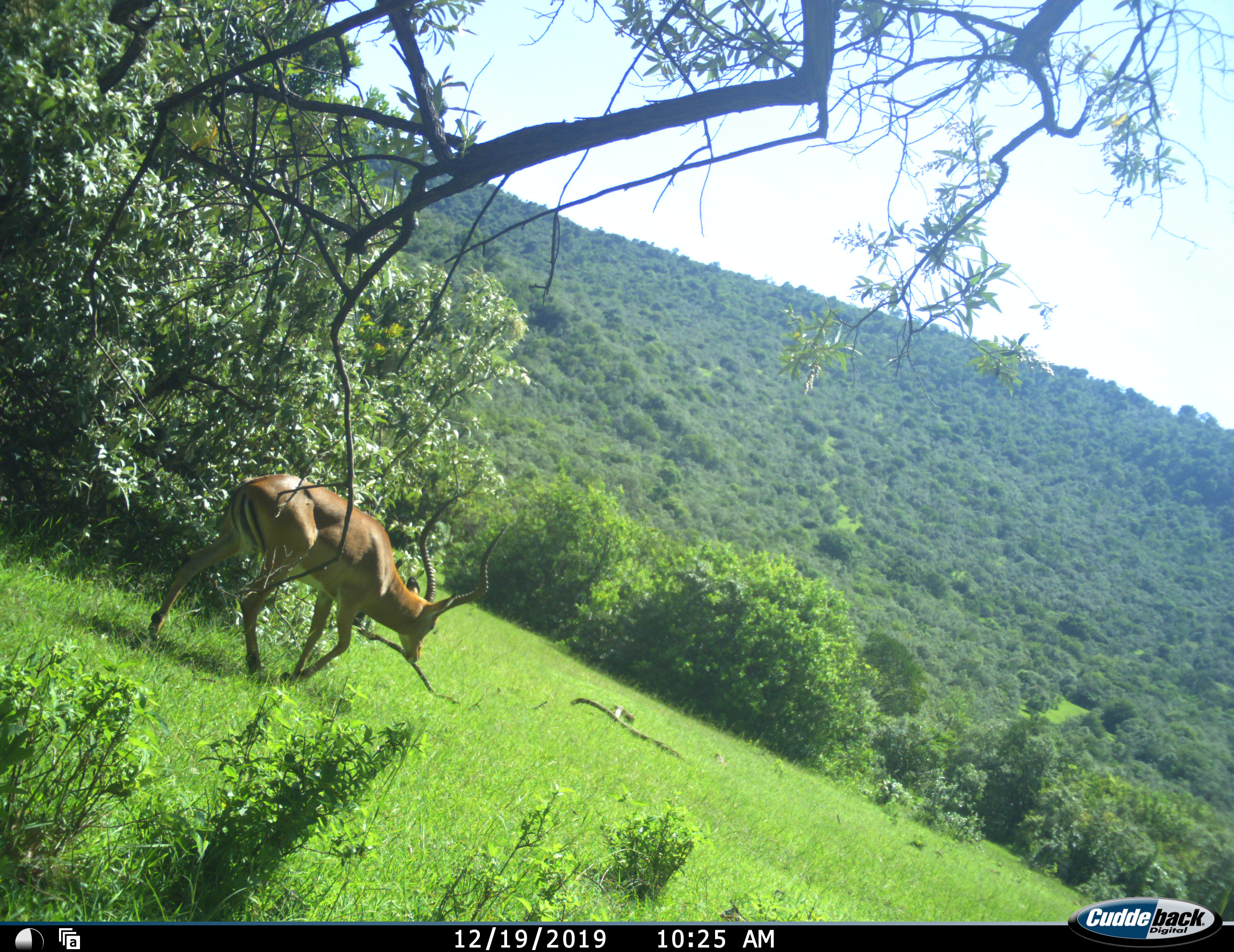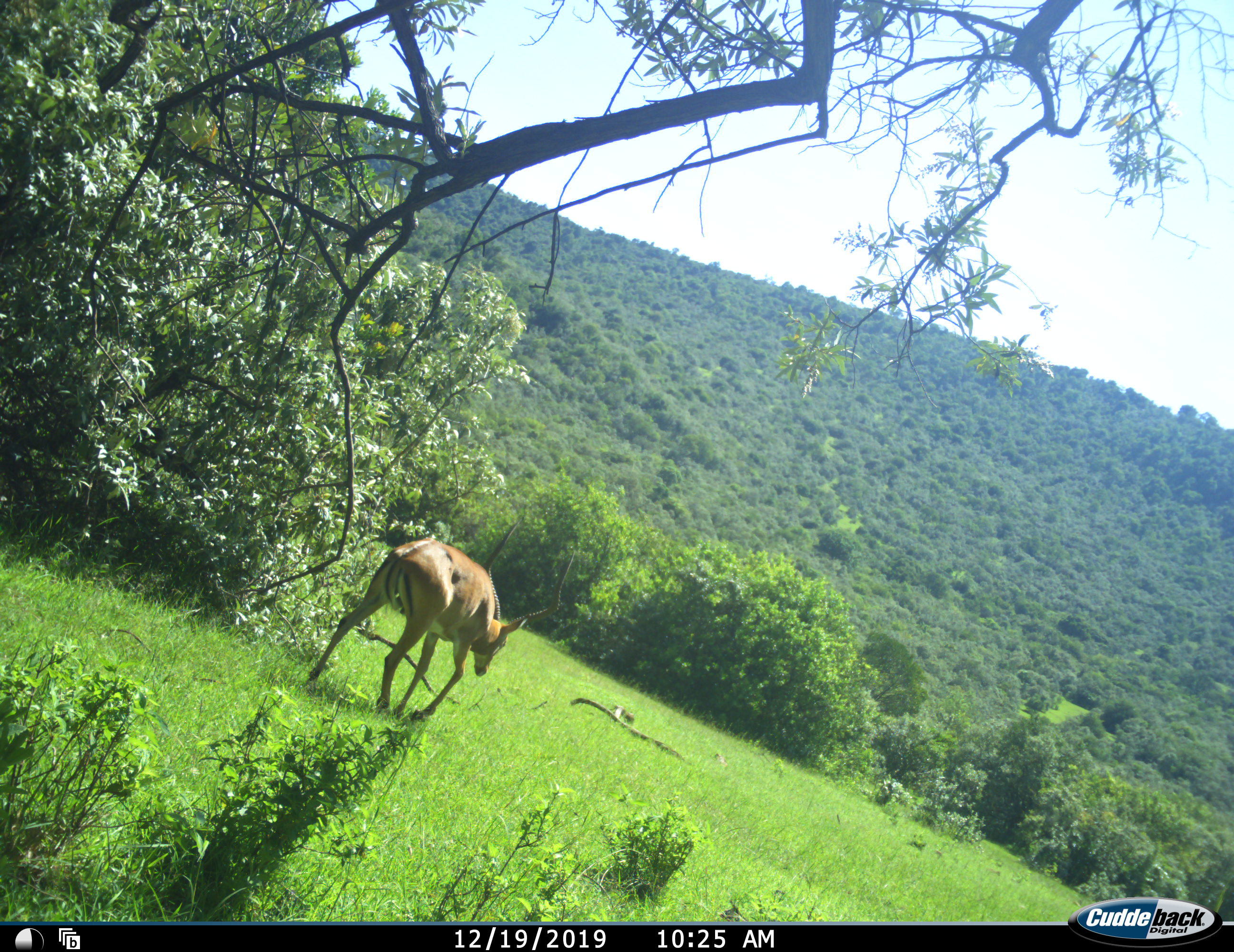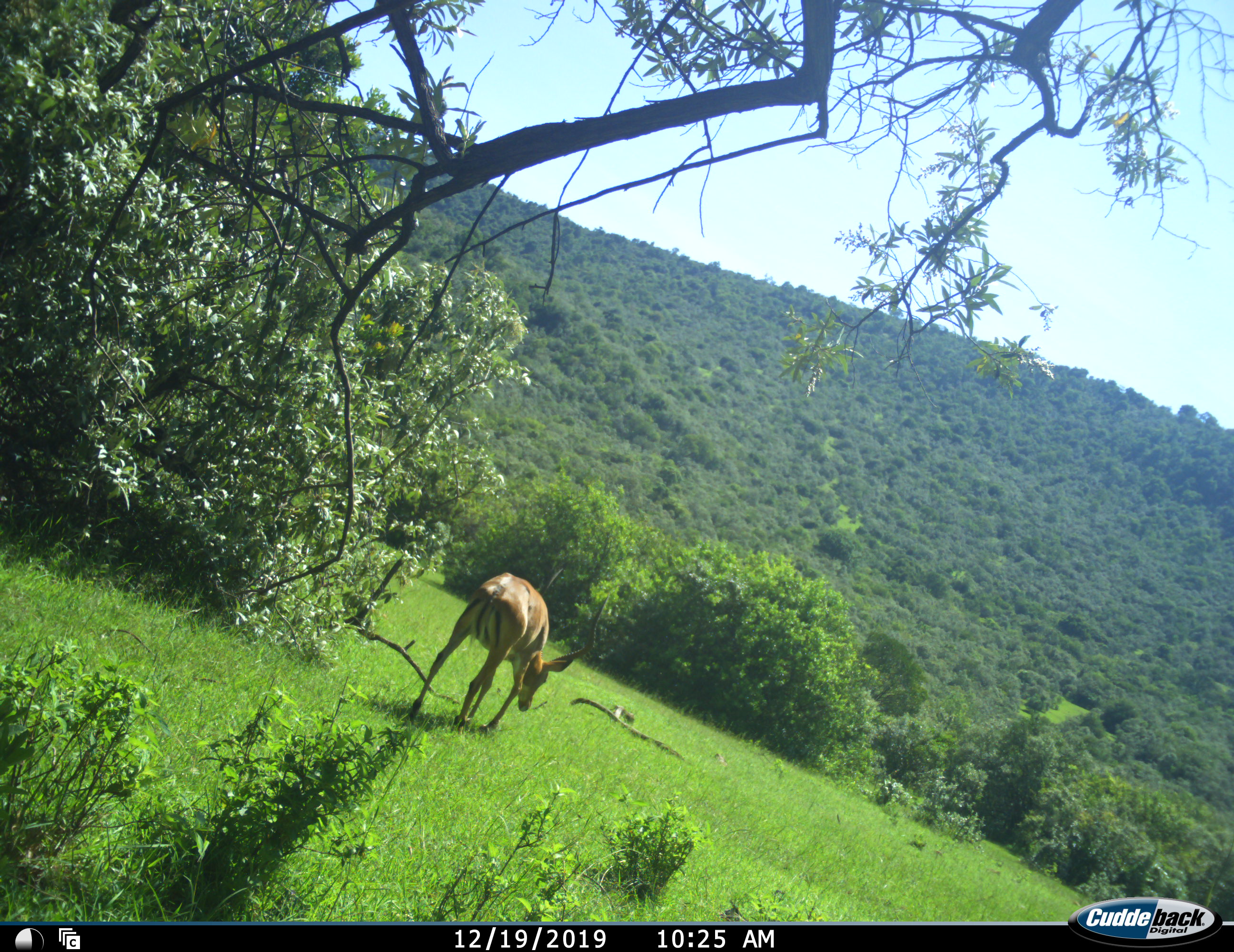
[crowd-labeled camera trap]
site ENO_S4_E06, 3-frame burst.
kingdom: Animalia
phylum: Chordata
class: Mammalia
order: Artiodactyla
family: Bovidae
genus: Aepyceros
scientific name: Aepyceros melampus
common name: impala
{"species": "impala (Aepyceros melampus)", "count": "1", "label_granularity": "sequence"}